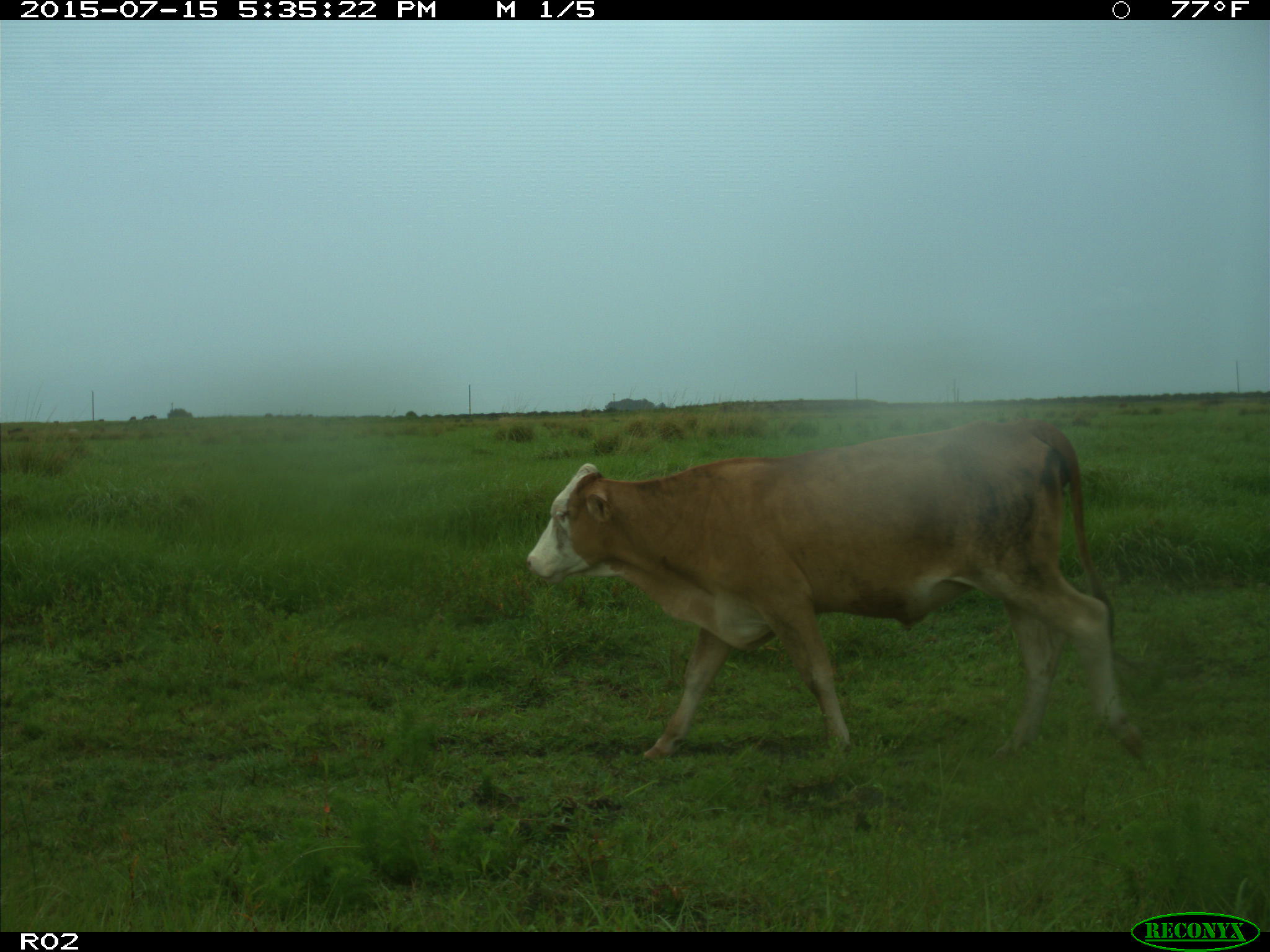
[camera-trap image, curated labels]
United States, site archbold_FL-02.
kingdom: Animalia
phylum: Chordata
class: Mammalia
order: Artiodactyla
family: Bovidae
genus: Bos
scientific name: Bos taurus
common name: domestic cow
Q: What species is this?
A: Bos taurus (domestic cow).